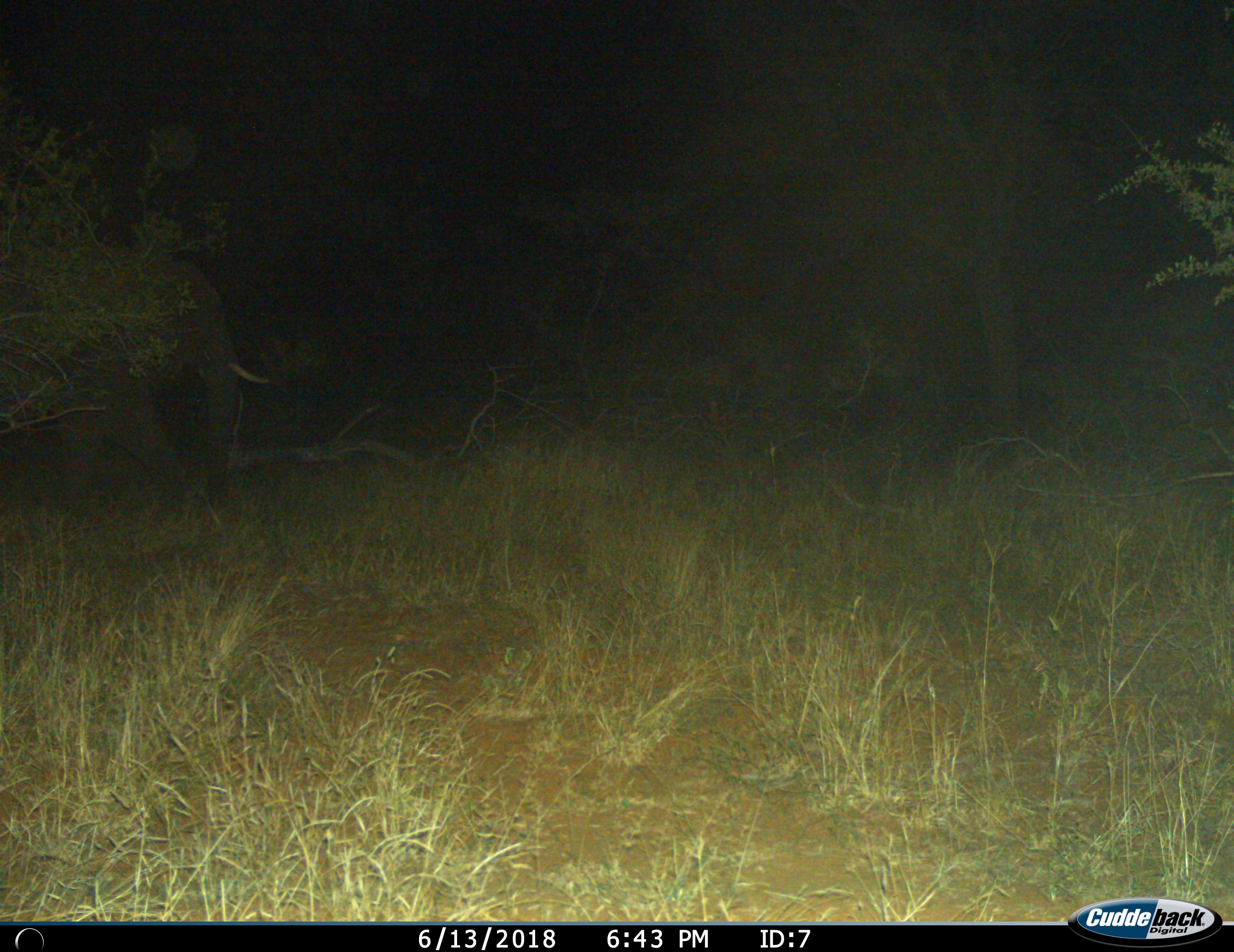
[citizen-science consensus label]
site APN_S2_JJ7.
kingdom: Animalia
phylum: Chordata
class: Mammalia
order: Proboscidea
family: Elephantidae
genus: Loxodonta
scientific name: Loxodonta africana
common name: african bush elephant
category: elephant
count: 1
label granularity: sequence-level